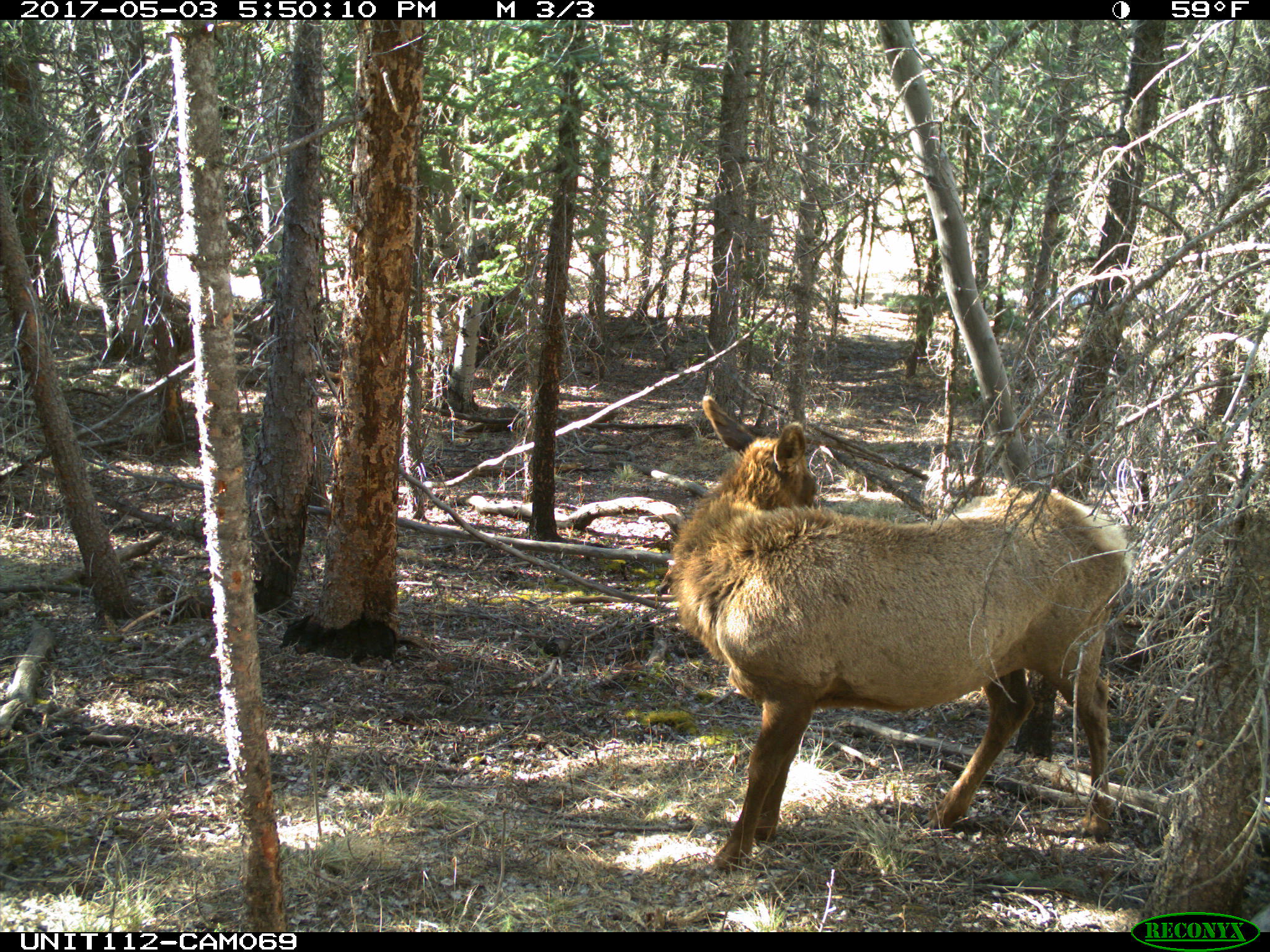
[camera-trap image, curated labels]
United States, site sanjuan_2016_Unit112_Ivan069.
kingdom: Animalia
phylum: Chordata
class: Mammalia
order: Artiodactyla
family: Cervidae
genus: Cervus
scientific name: Cervus elaphus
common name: red deer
Cervus elaphus (red deer).